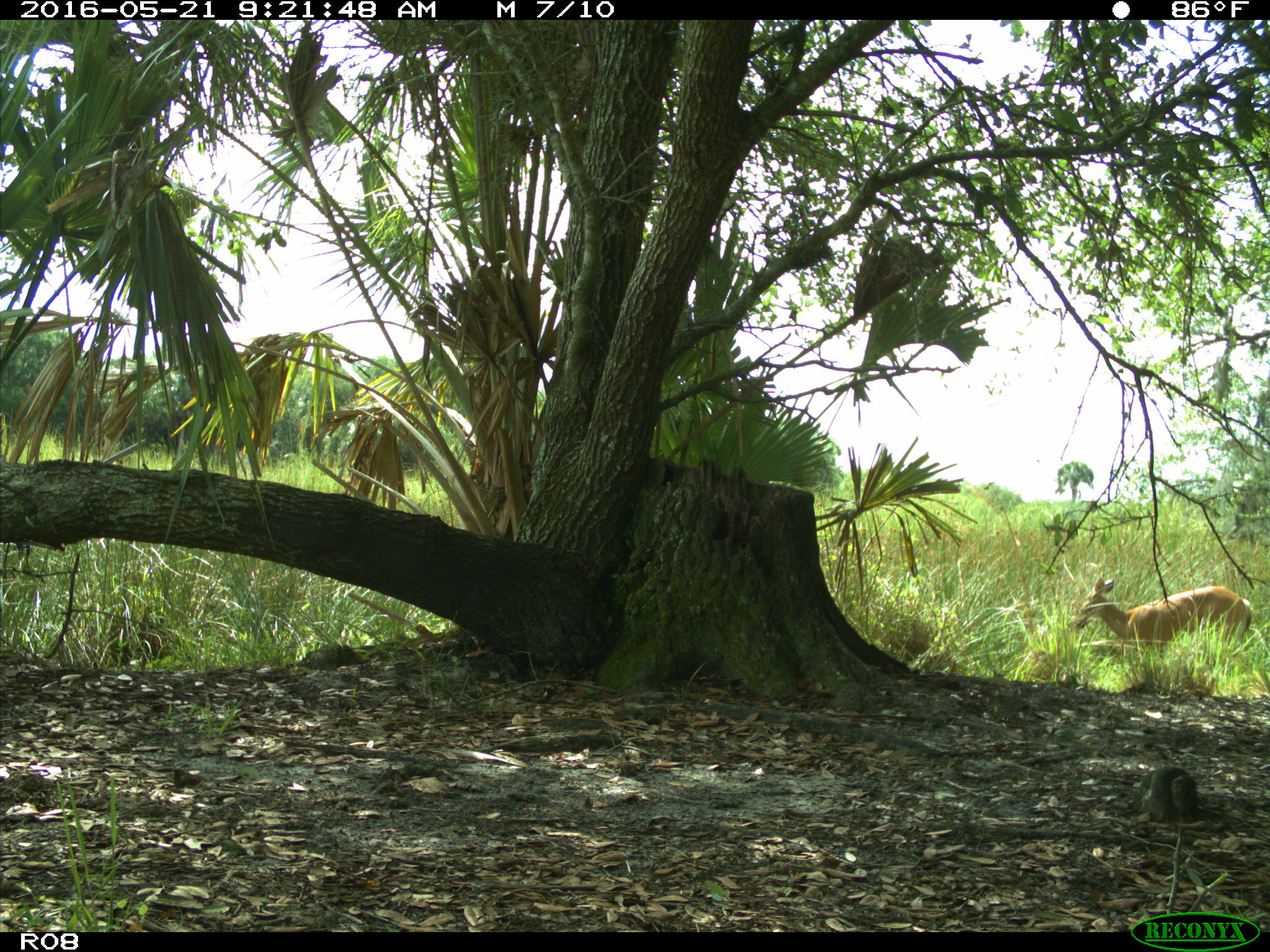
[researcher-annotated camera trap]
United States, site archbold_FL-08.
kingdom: Animalia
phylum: Chordata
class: Mammalia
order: Artiodactyla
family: Cervidae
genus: Odocoileus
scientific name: Odocoileus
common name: deer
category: unidentified deer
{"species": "unidentified deer (deer) (Odocoileus)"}